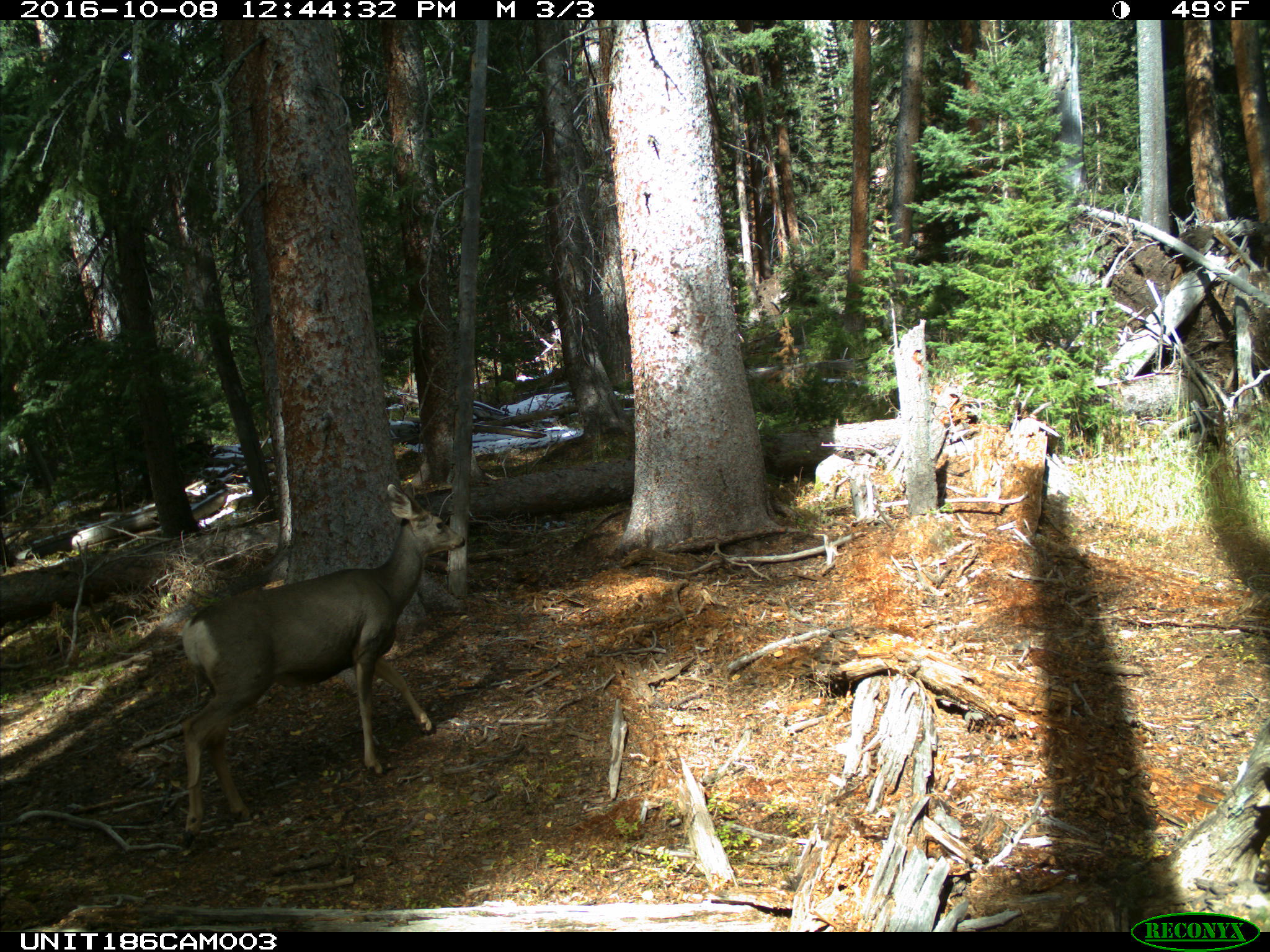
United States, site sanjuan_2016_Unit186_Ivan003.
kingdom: Animalia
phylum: Chordata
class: Mammalia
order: Artiodactyla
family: Cervidae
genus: Odocoileus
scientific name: Odocoileus hemionus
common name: mule deer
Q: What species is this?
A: Odocoileus hemionus (mule deer).